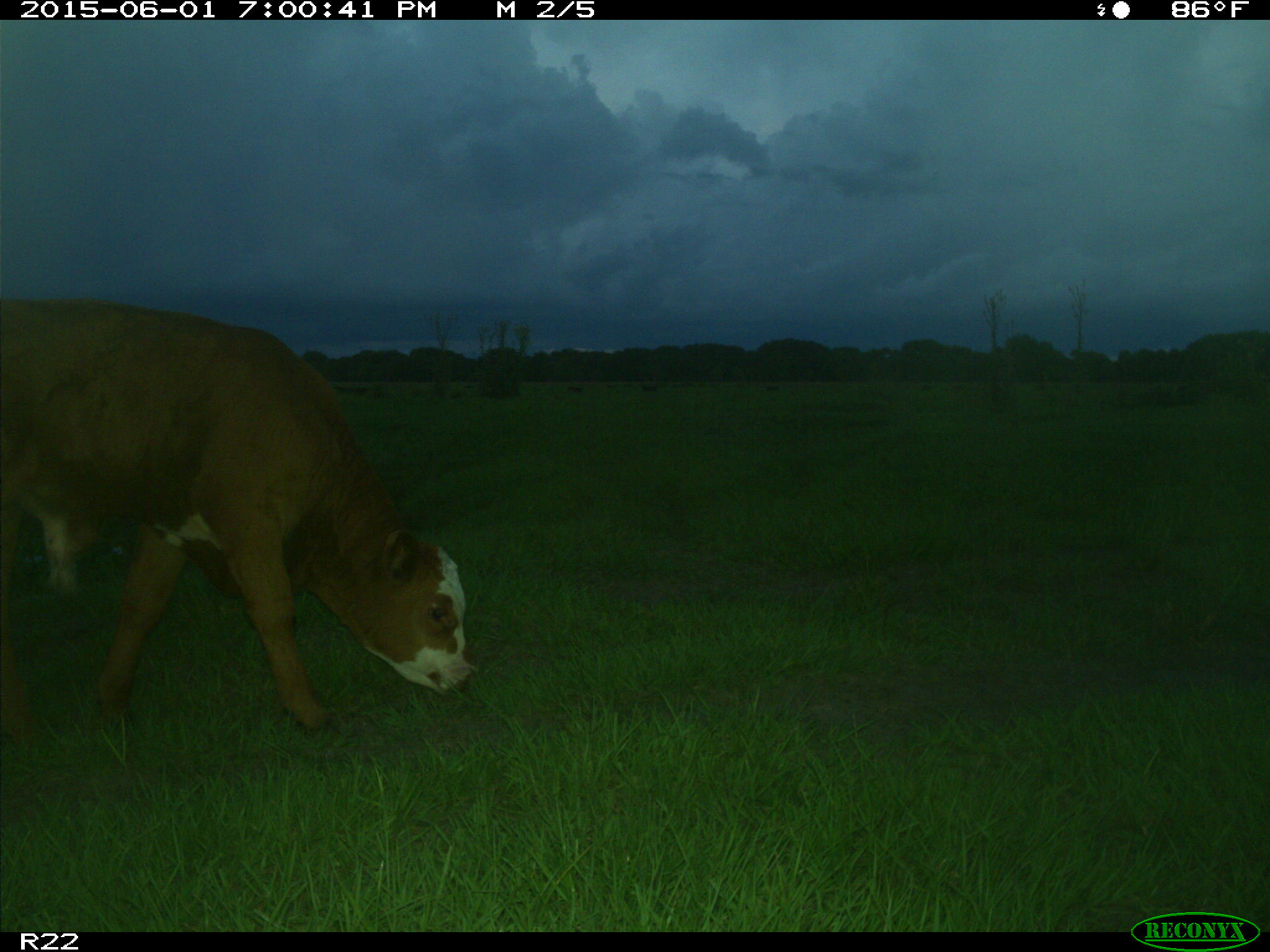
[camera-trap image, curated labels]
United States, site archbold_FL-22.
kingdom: Animalia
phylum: Chordata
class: Mammalia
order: Artiodactyla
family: Bovidae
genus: Bos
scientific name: Bos taurus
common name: domestic cow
Bos taurus (domestic cow).